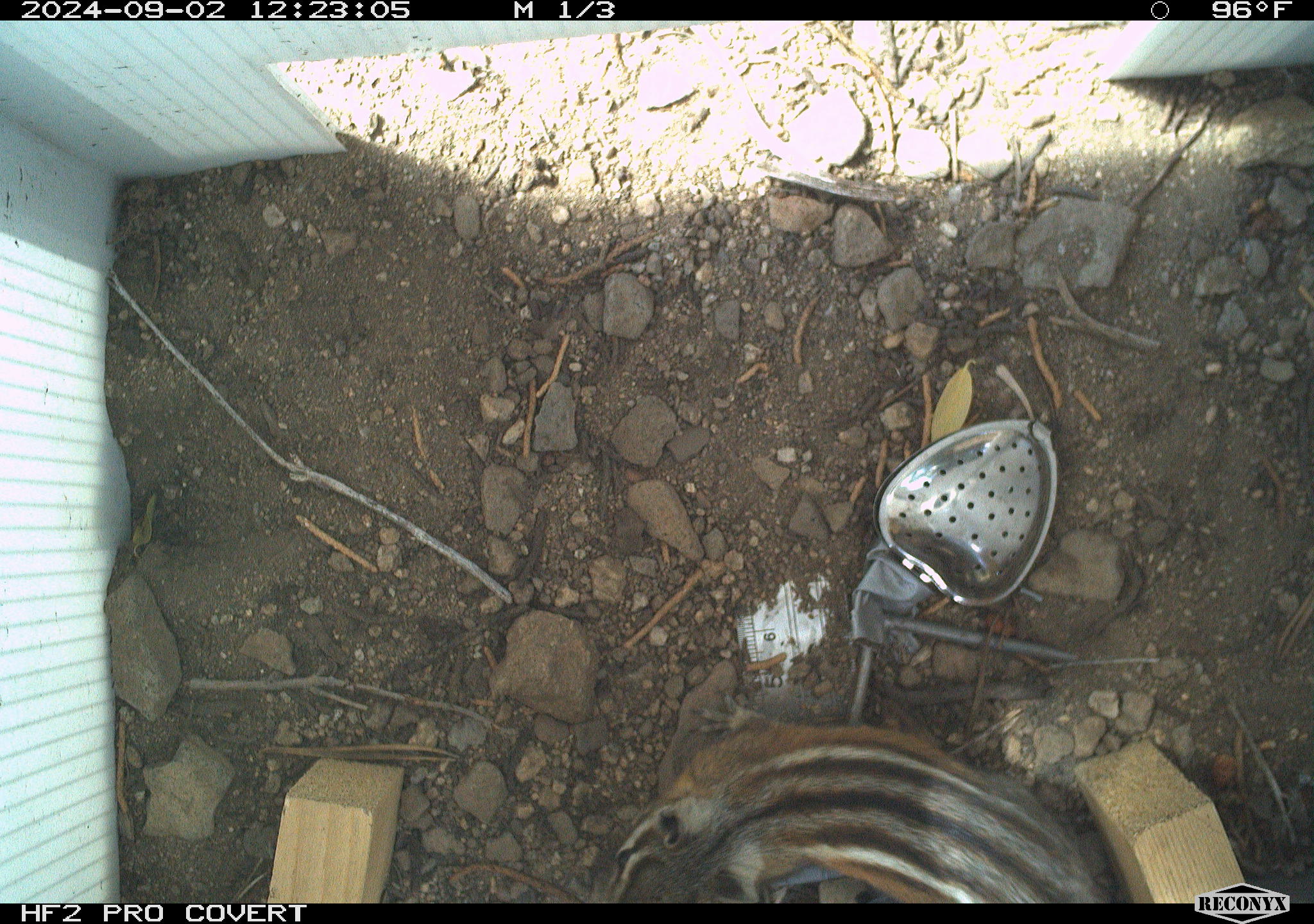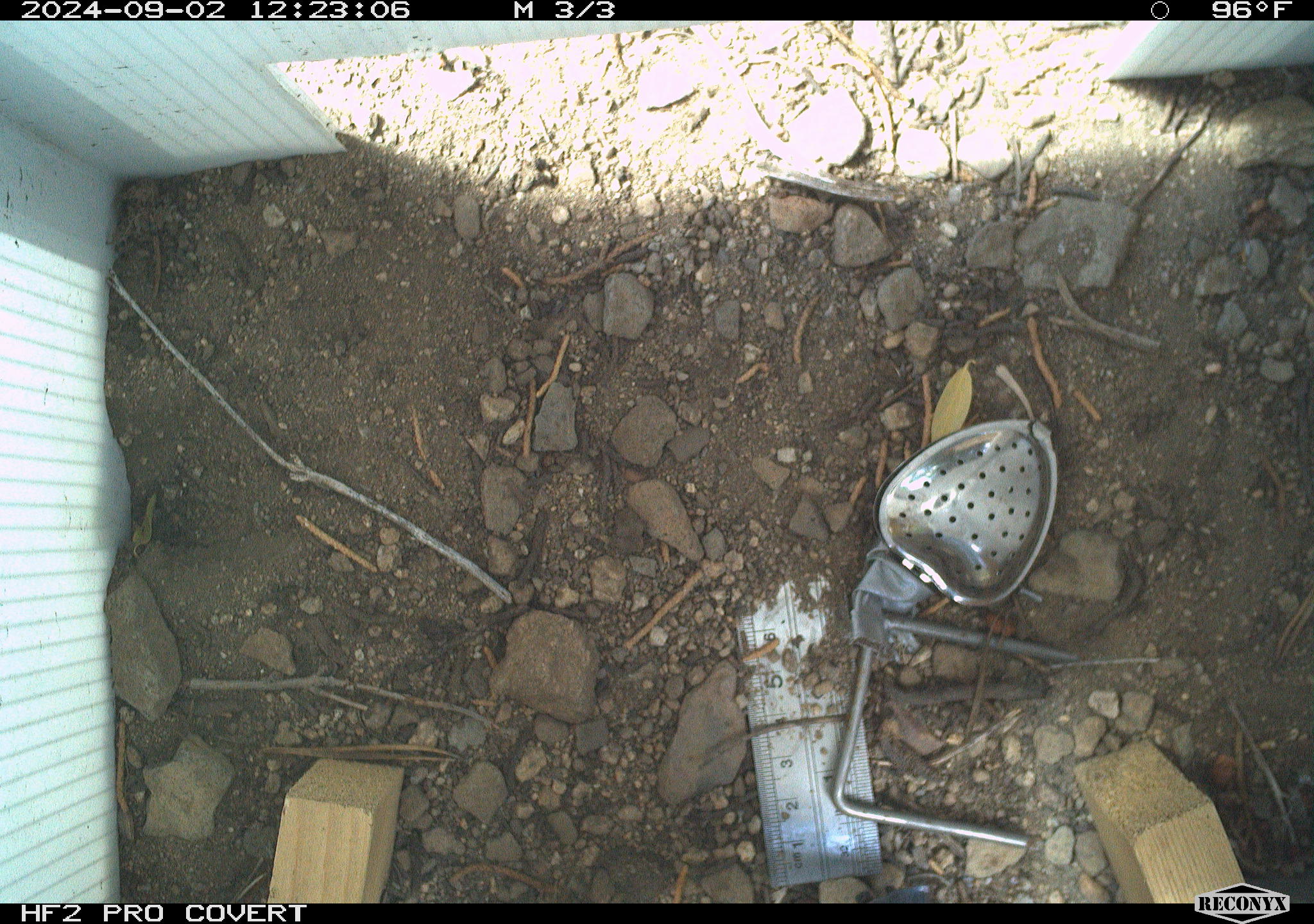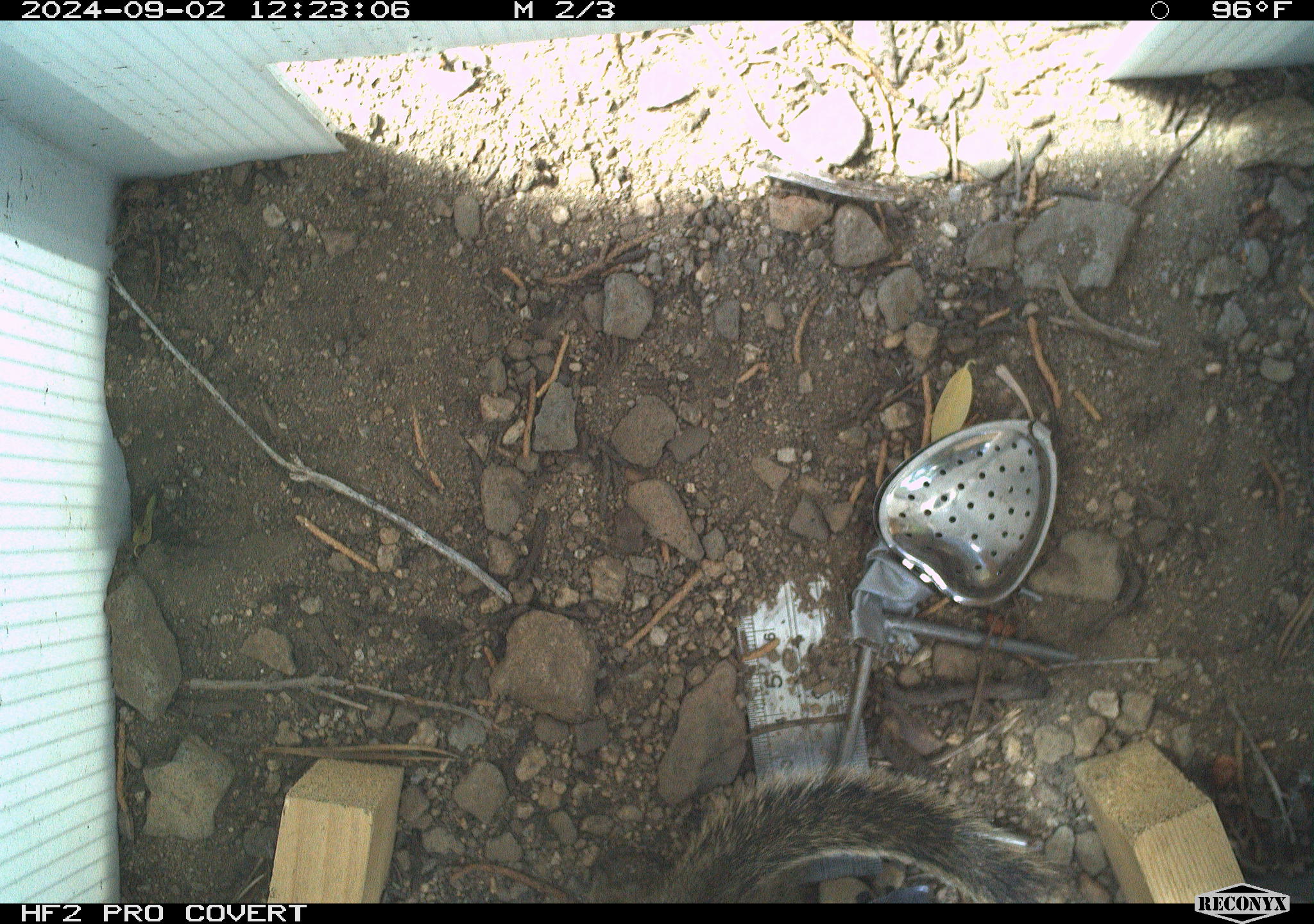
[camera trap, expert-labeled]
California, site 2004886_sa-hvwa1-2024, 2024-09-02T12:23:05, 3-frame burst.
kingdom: Animalia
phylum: Chordata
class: Mammalia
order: Rodentia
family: Sciuridae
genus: Neotamias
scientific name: Neotamias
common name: western chipmunks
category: neotamias species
Neotamias species (western chipmunks) (Neotamias).